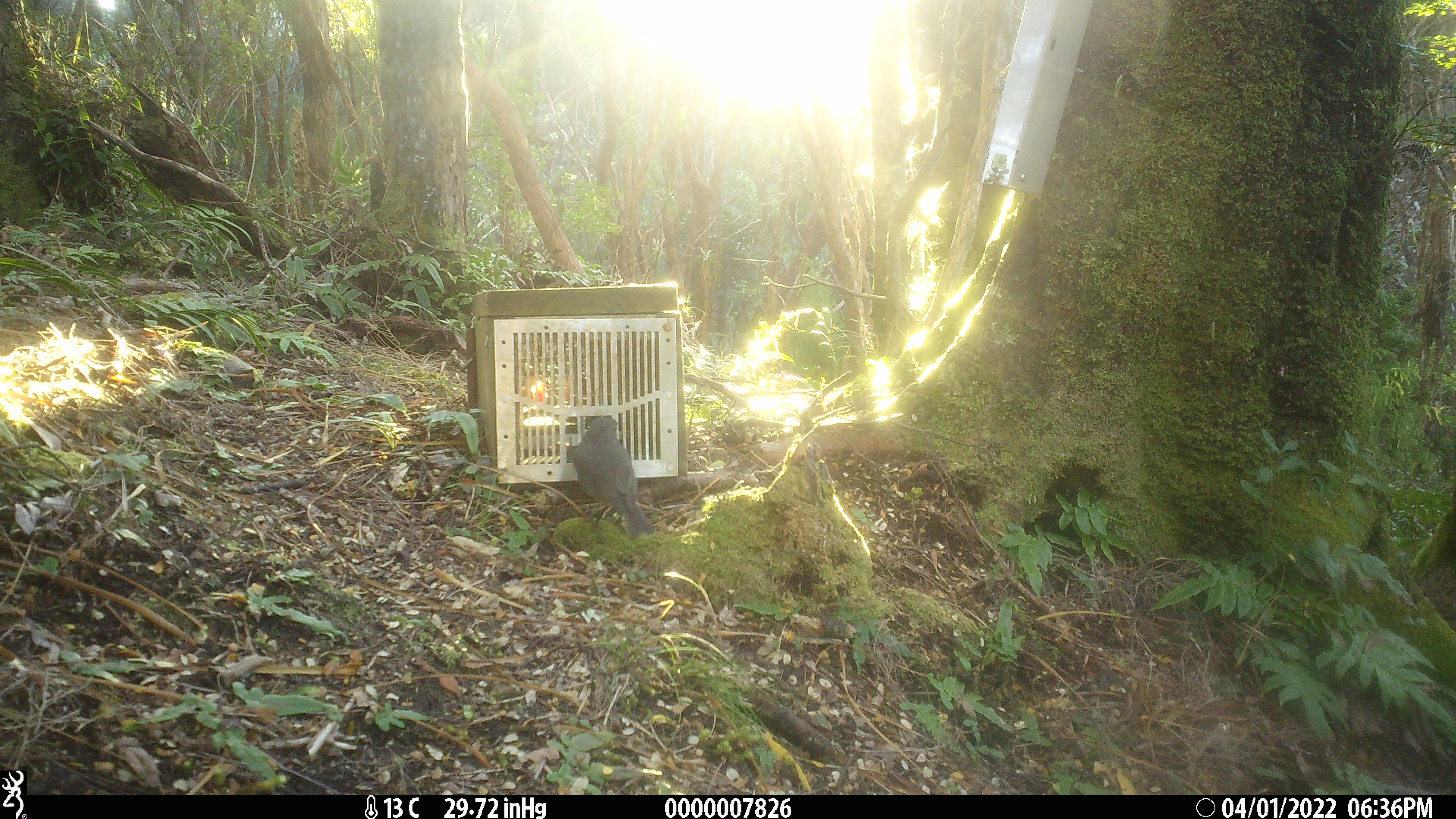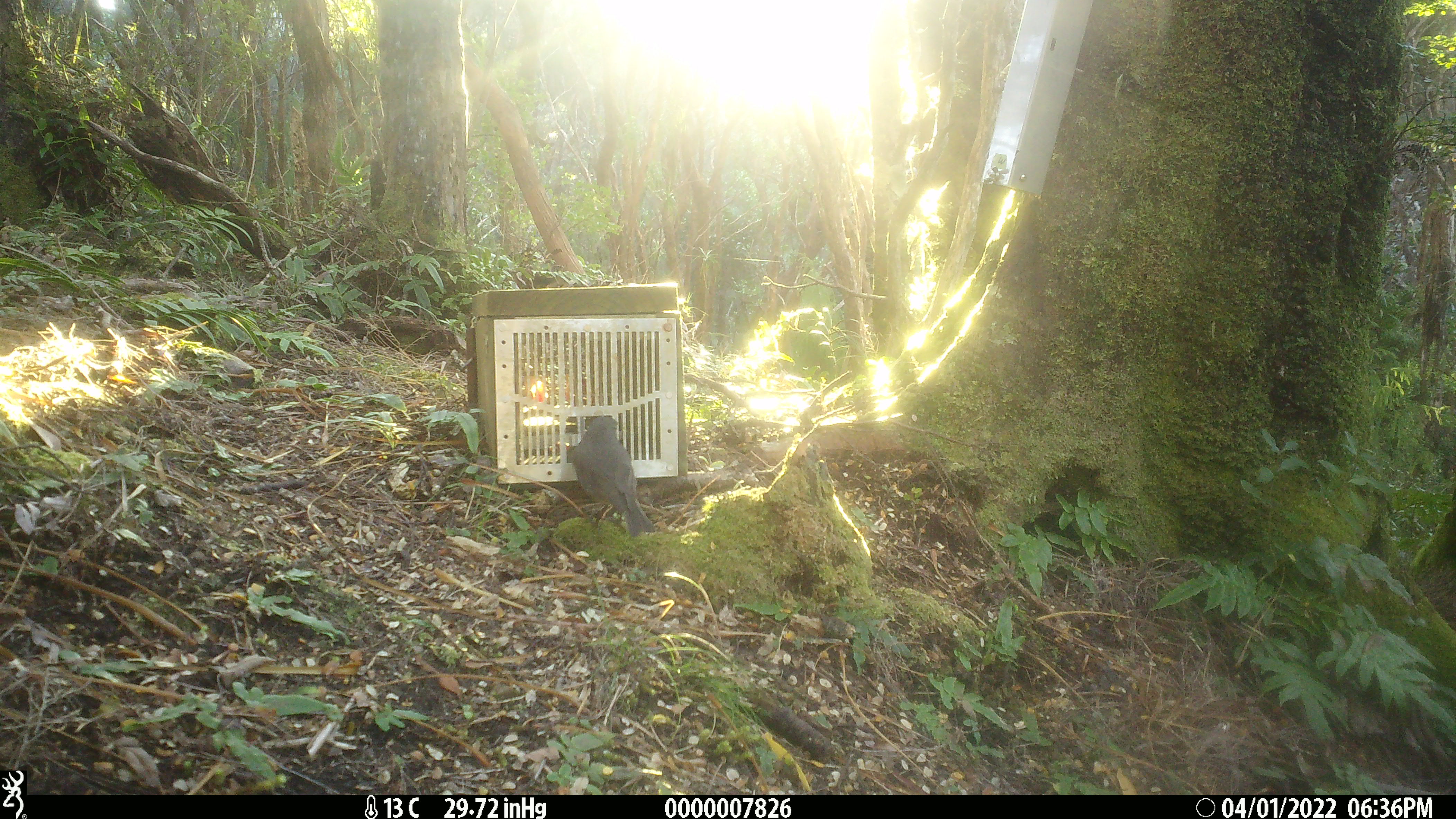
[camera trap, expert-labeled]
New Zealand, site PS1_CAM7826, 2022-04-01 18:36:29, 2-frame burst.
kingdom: Animalia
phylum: Chordata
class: Aves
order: Passeriformes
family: Petroicidae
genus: Petroica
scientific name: Petroica australis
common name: new zealand robin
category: robin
Robin (new zealand robin) (Petroica australis).